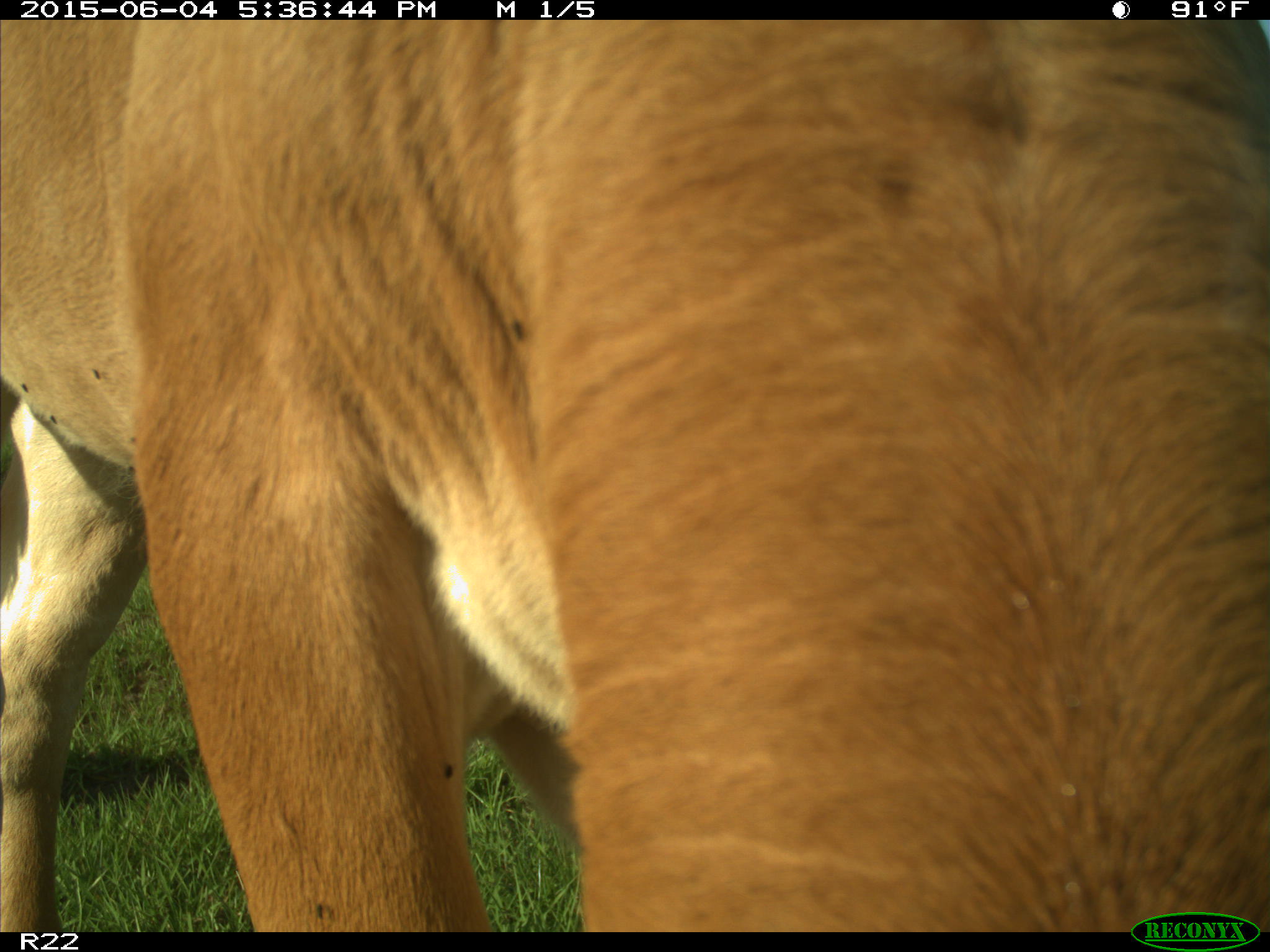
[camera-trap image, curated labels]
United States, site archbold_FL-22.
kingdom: Animalia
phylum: Chordata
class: Mammalia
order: Artiodactyla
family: Bovidae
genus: Bos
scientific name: Bos taurus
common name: domestic cow